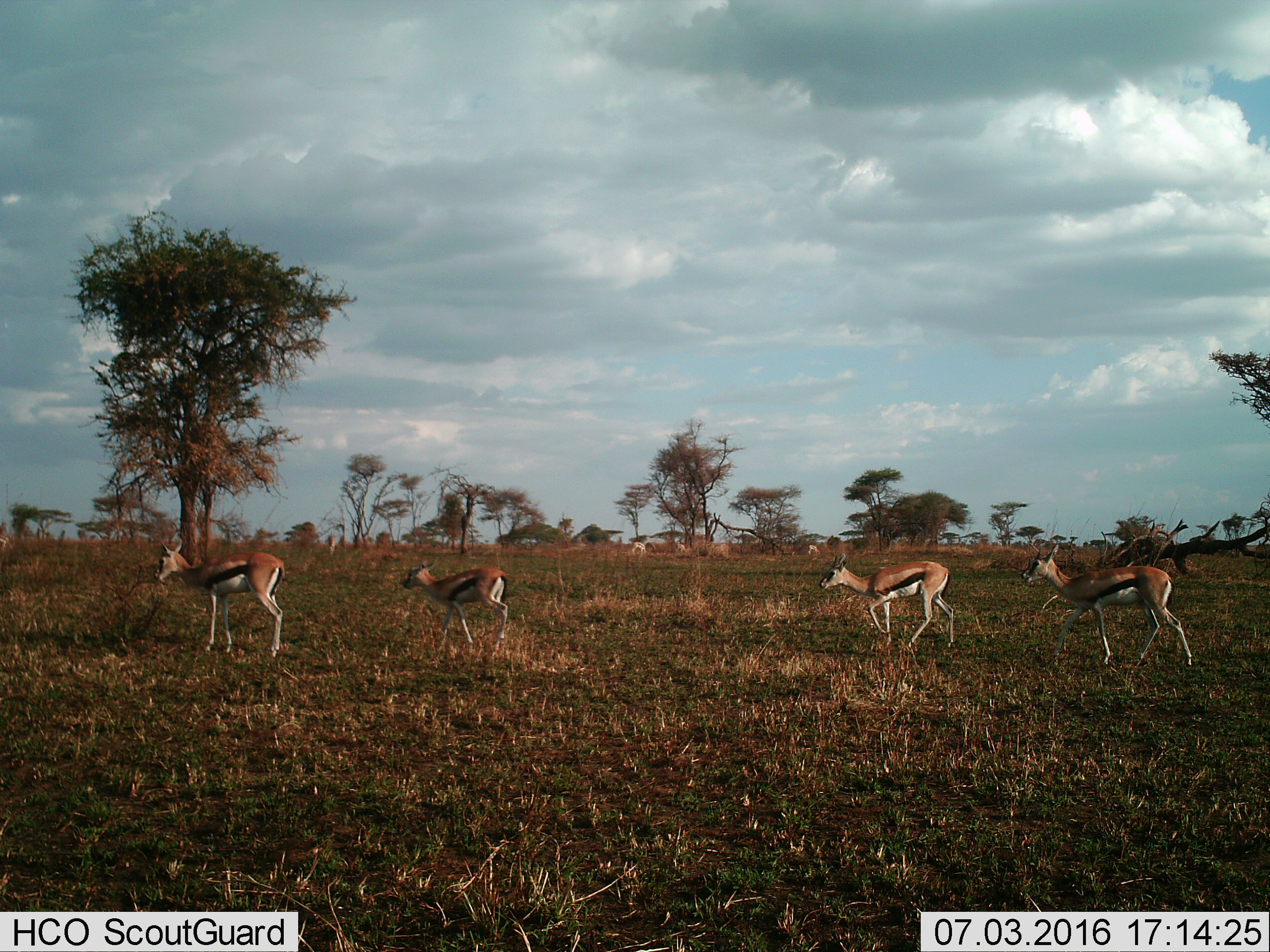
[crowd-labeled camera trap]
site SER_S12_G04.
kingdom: Animalia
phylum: Chordata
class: Mammalia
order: Artiodactyla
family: Bovidae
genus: Eudorcas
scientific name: Eudorcas thomsonii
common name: thomson's gazelle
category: gazellethomsons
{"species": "gazellethomsons (thomson's gazelle) (Eudorcas thomsonii)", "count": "8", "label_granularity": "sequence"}